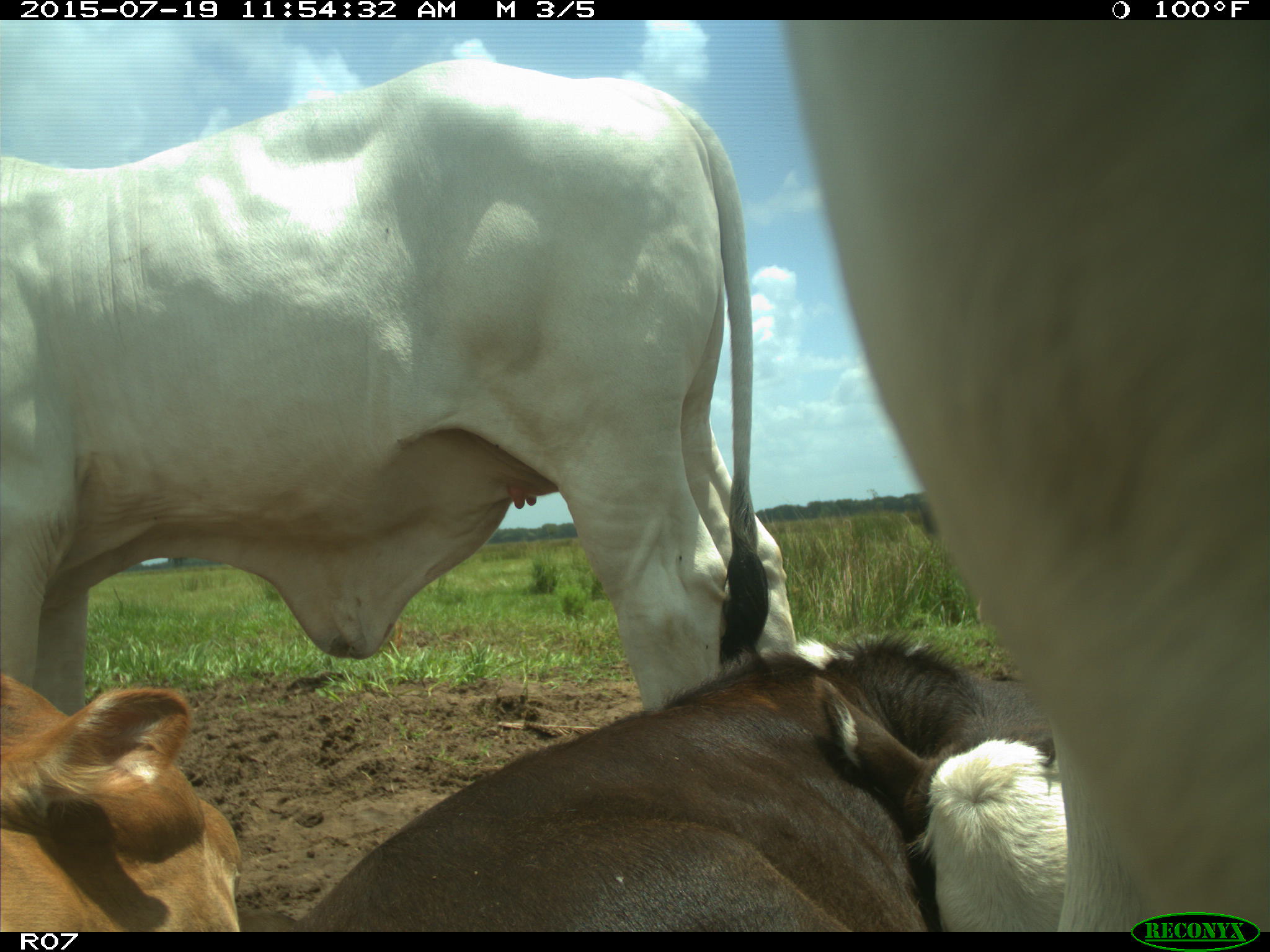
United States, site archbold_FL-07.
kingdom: Animalia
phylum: Chordata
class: Mammalia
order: Artiodactyla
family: Bovidae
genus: Bos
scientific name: Bos taurus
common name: domestic cow